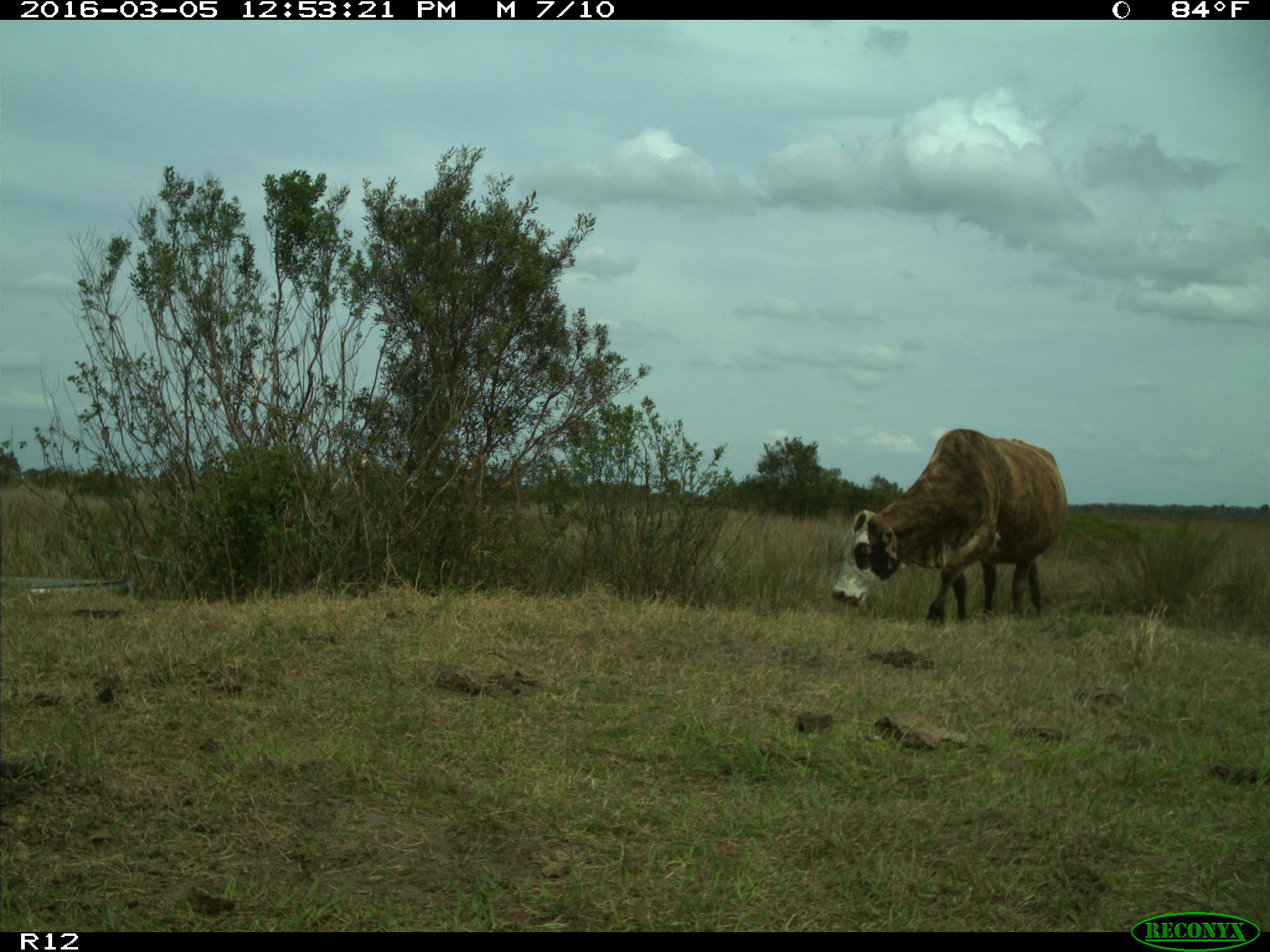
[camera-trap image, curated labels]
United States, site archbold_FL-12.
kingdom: Animalia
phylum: Chordata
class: Mammalia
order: Artiodactyla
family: Bovidae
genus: Bos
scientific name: Bos taurus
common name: domestic cow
Bos taurus (domestic cow).